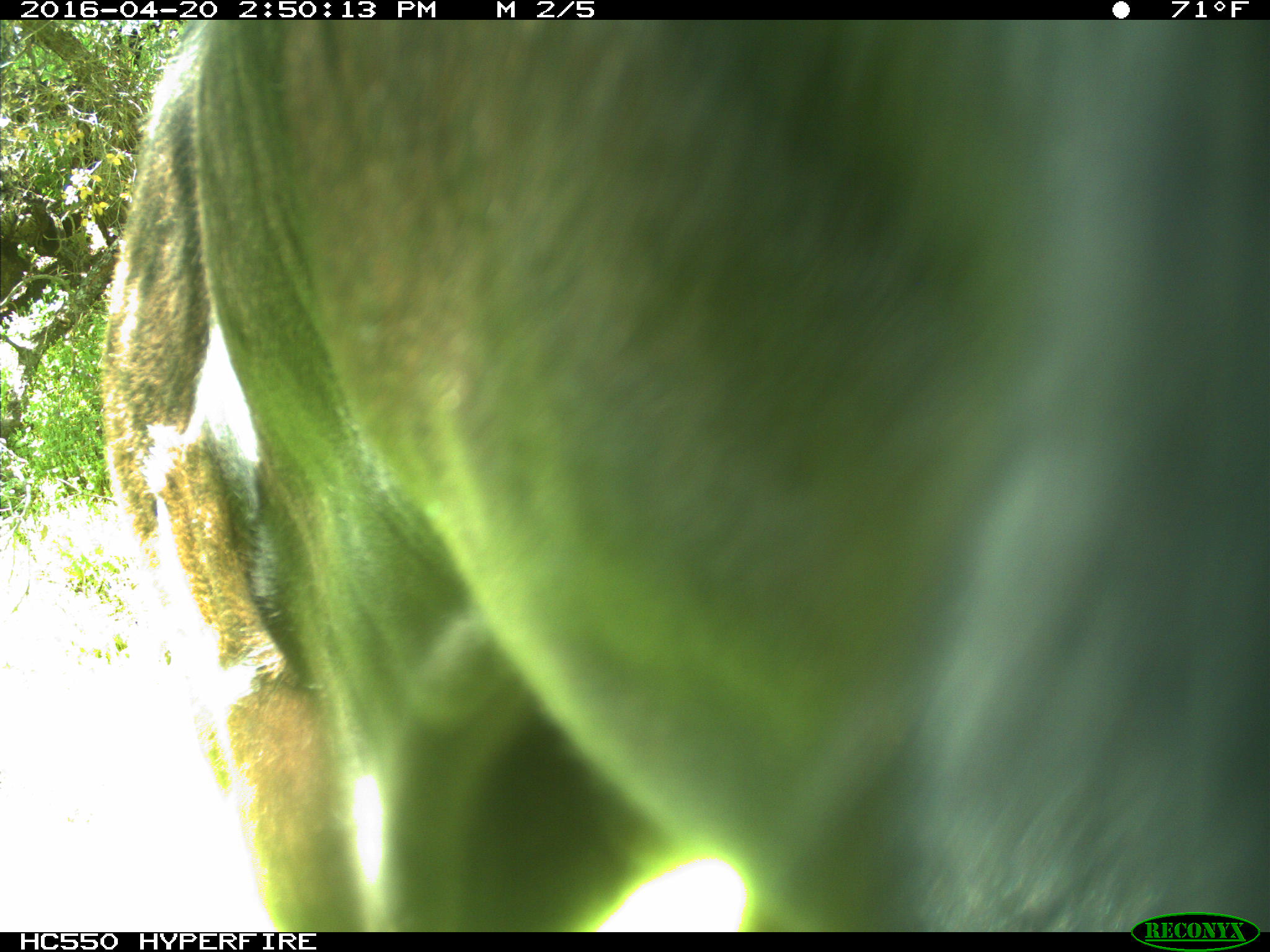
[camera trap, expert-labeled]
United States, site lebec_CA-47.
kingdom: Animalia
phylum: Chordata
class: Mammalia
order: Artiodactyla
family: Bovidae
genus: Bos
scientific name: Bos taurus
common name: domestic cow